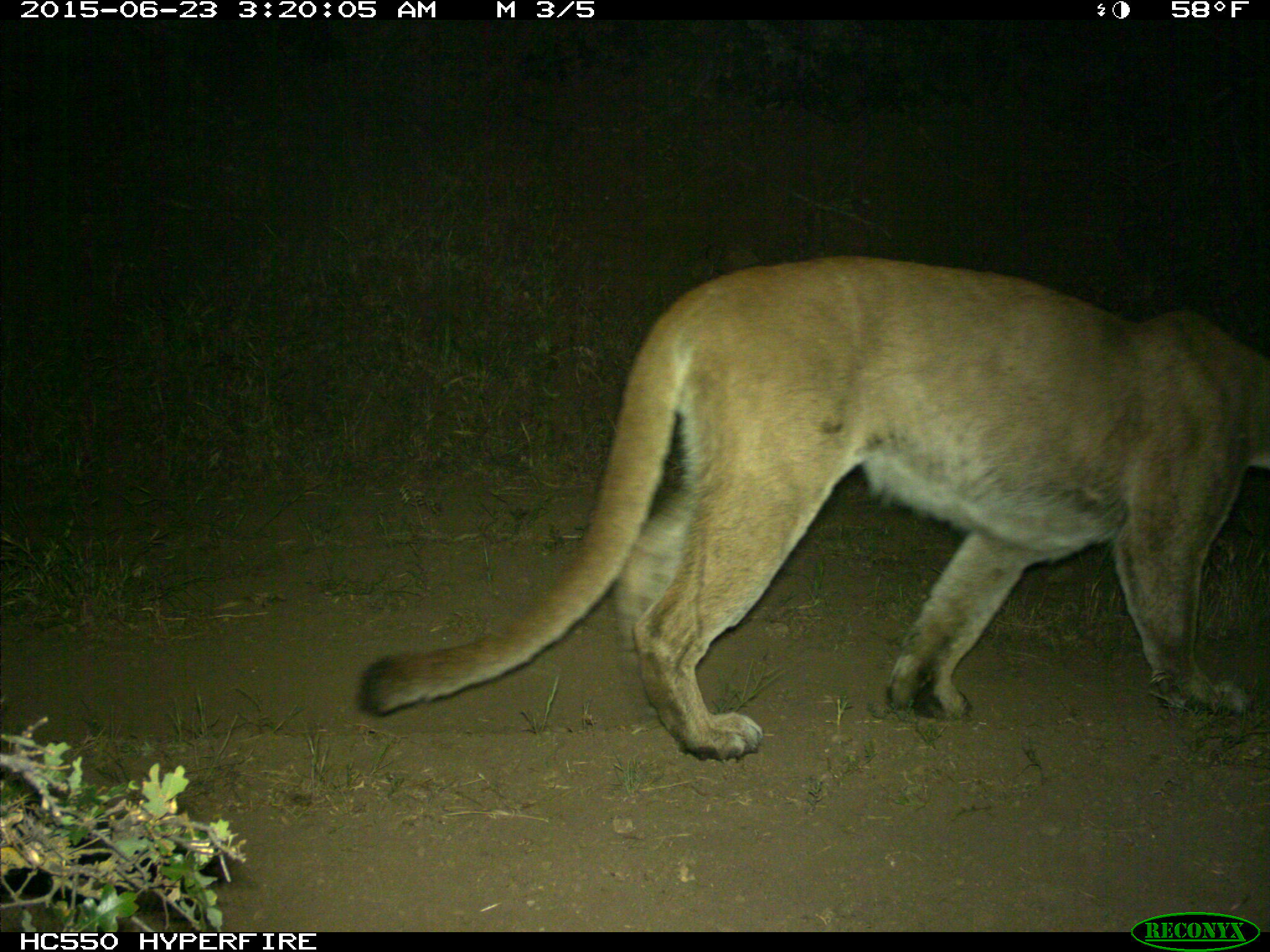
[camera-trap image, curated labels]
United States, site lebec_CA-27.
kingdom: Animalia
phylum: Chordata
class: Mammalia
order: Carnivora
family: Felidae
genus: Puma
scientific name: Puma concolor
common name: mountain lion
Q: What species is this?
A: Puma concolor (mountain lion).